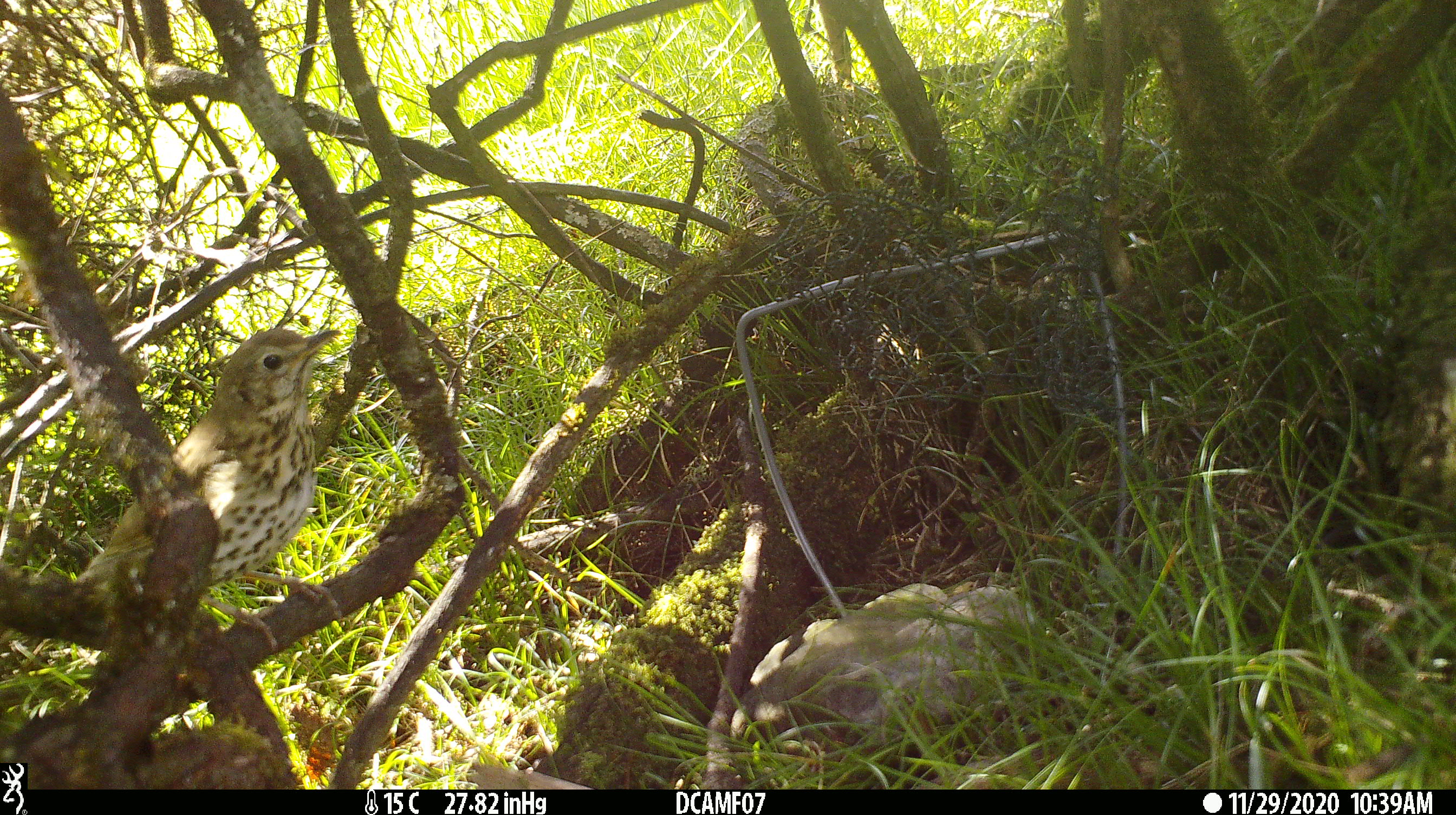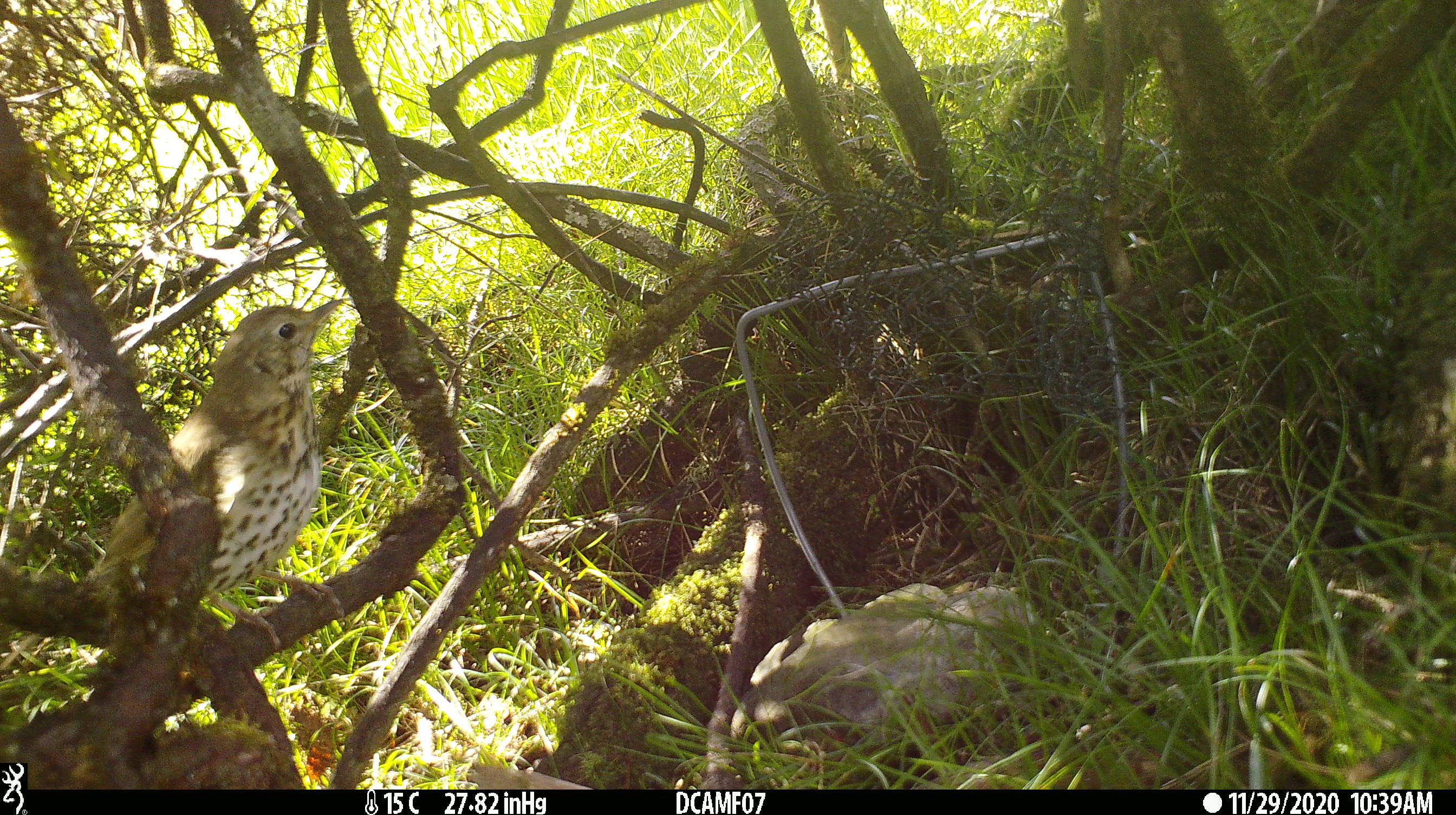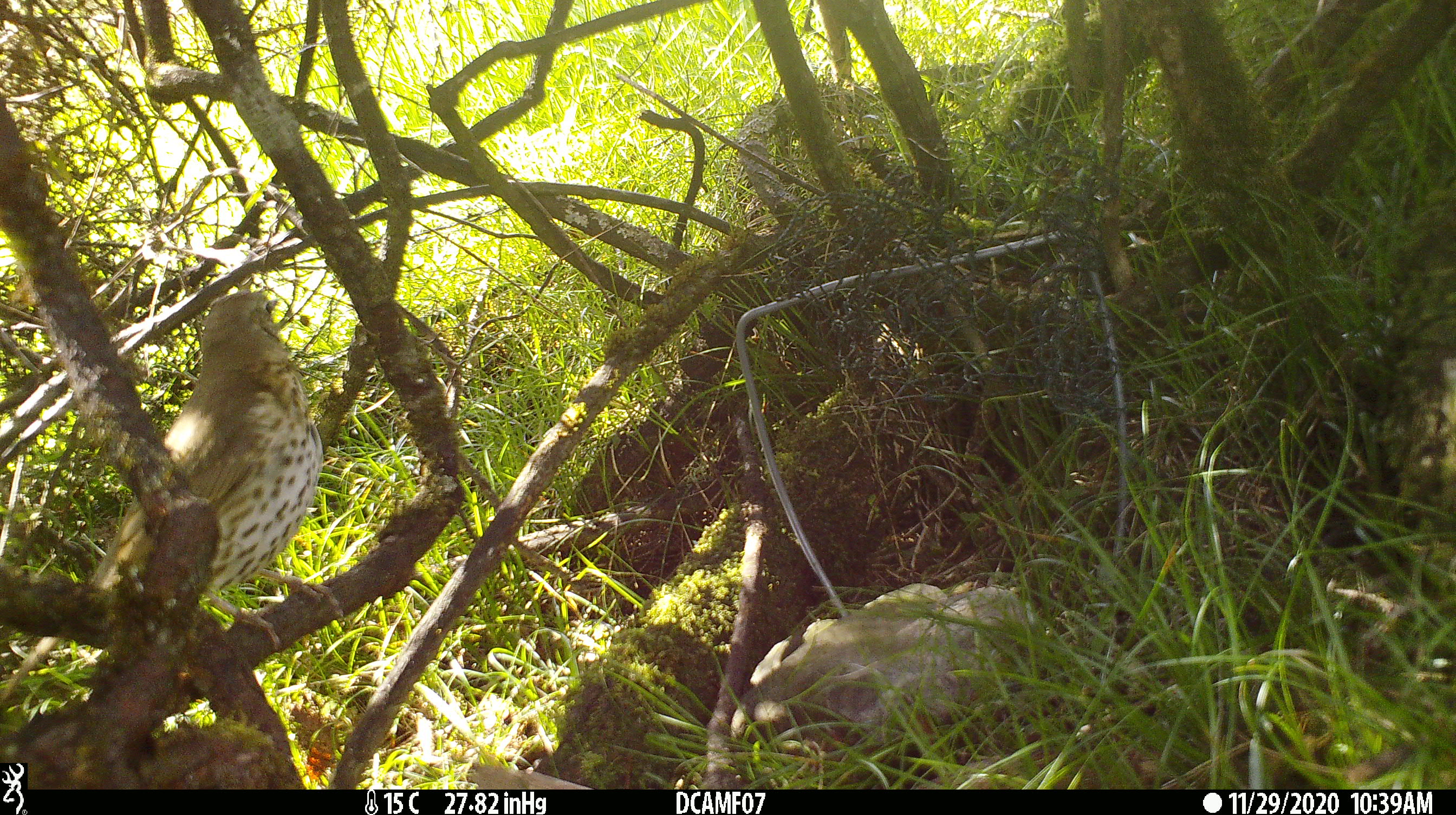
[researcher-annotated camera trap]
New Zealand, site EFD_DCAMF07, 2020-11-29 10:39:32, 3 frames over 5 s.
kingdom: Animalia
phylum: Chordata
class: Aves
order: Passeriformes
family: Turdidae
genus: Turdus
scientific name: Turdus philomelos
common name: song thrush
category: thrush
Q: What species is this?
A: Thrush (song thrush) (Turdus philomelos).